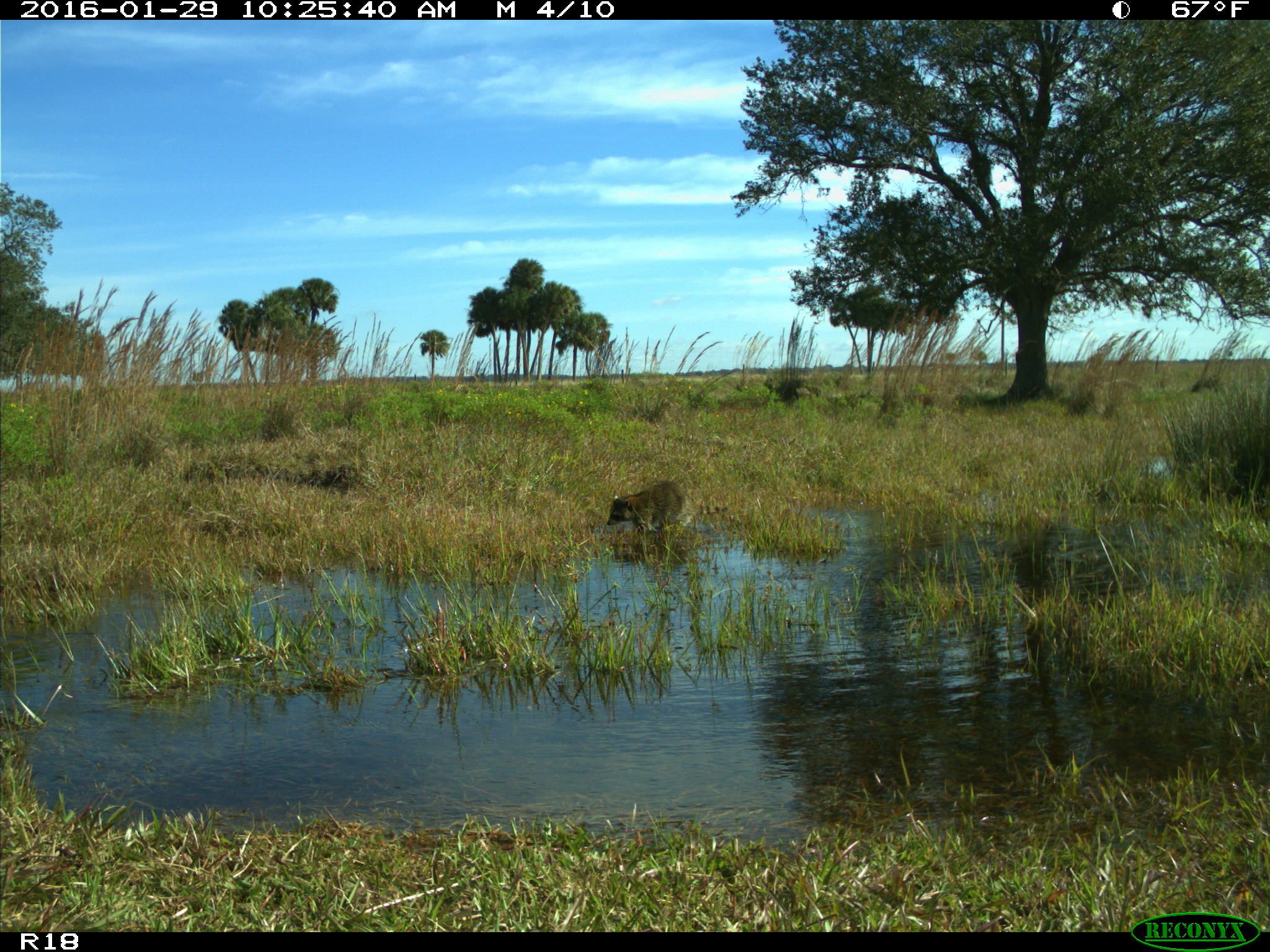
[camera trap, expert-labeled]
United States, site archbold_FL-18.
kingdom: Animalia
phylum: Chordata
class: Mammalia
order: Carnivora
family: Procyonidae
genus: Procyon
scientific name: Procyon lotor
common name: common raccoon